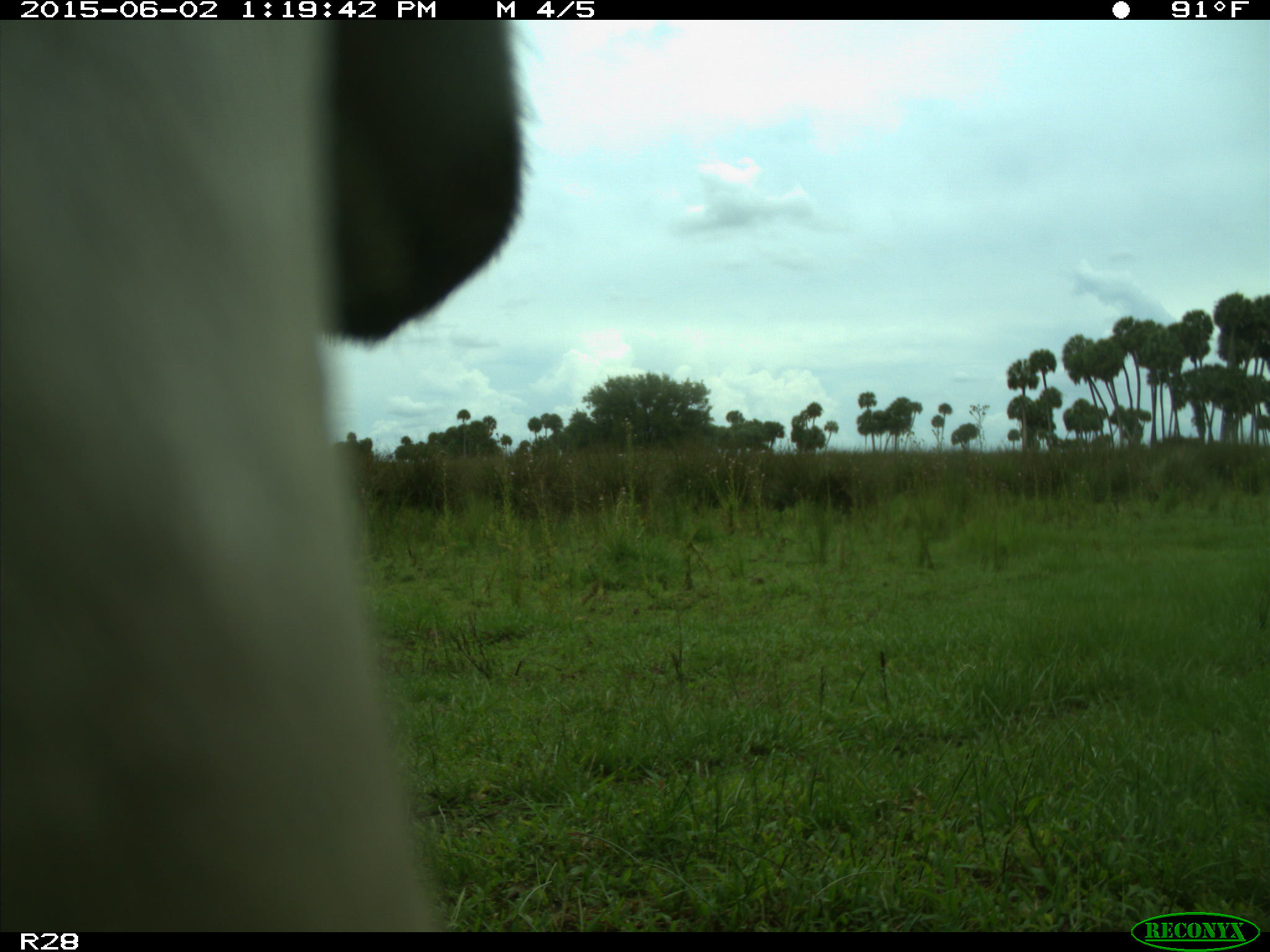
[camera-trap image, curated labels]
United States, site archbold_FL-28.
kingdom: Animalia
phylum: Chordata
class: Mammalia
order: Artiodactyla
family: Bovidae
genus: Bos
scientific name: Bos taurus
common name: domestic cow